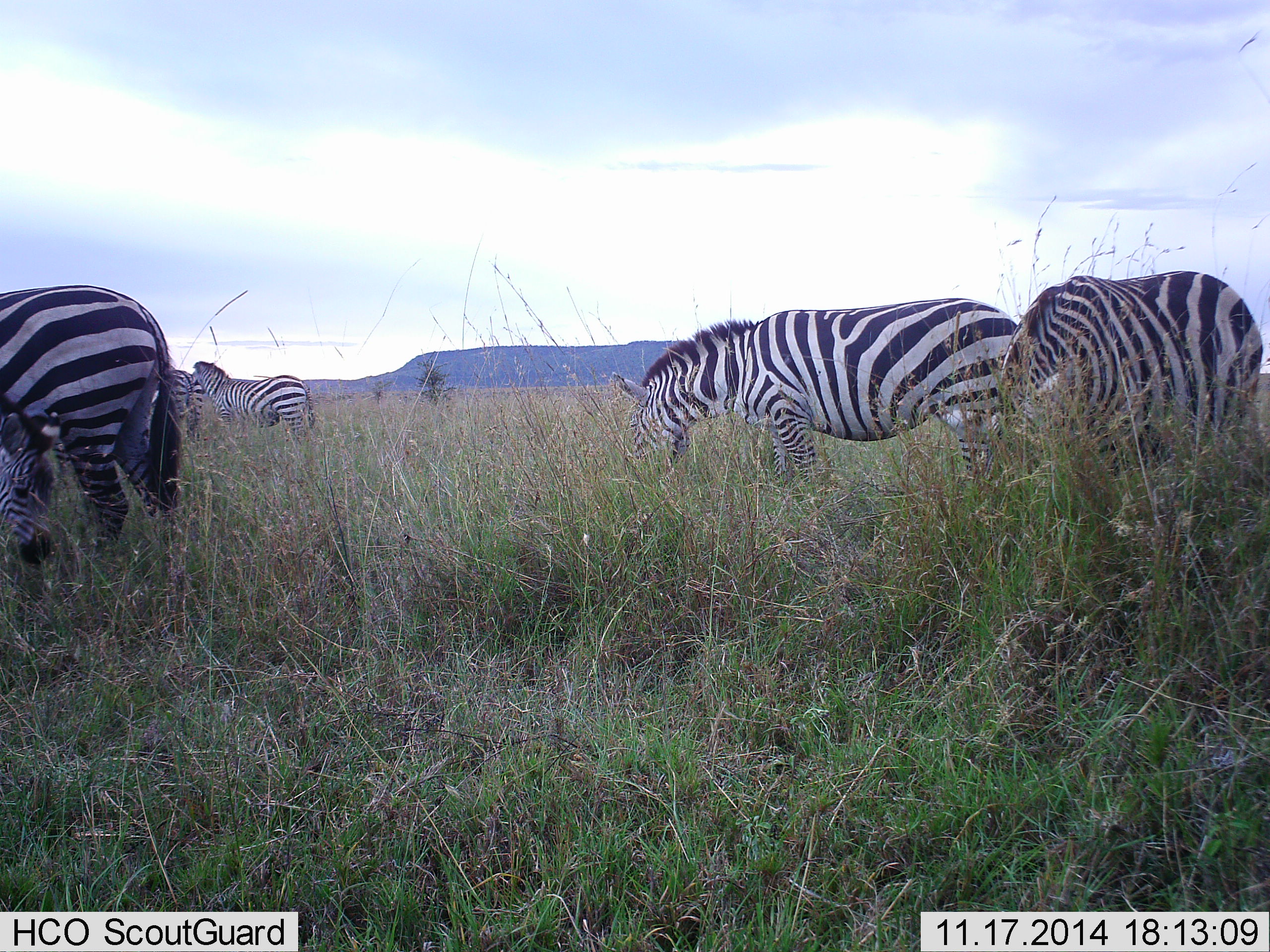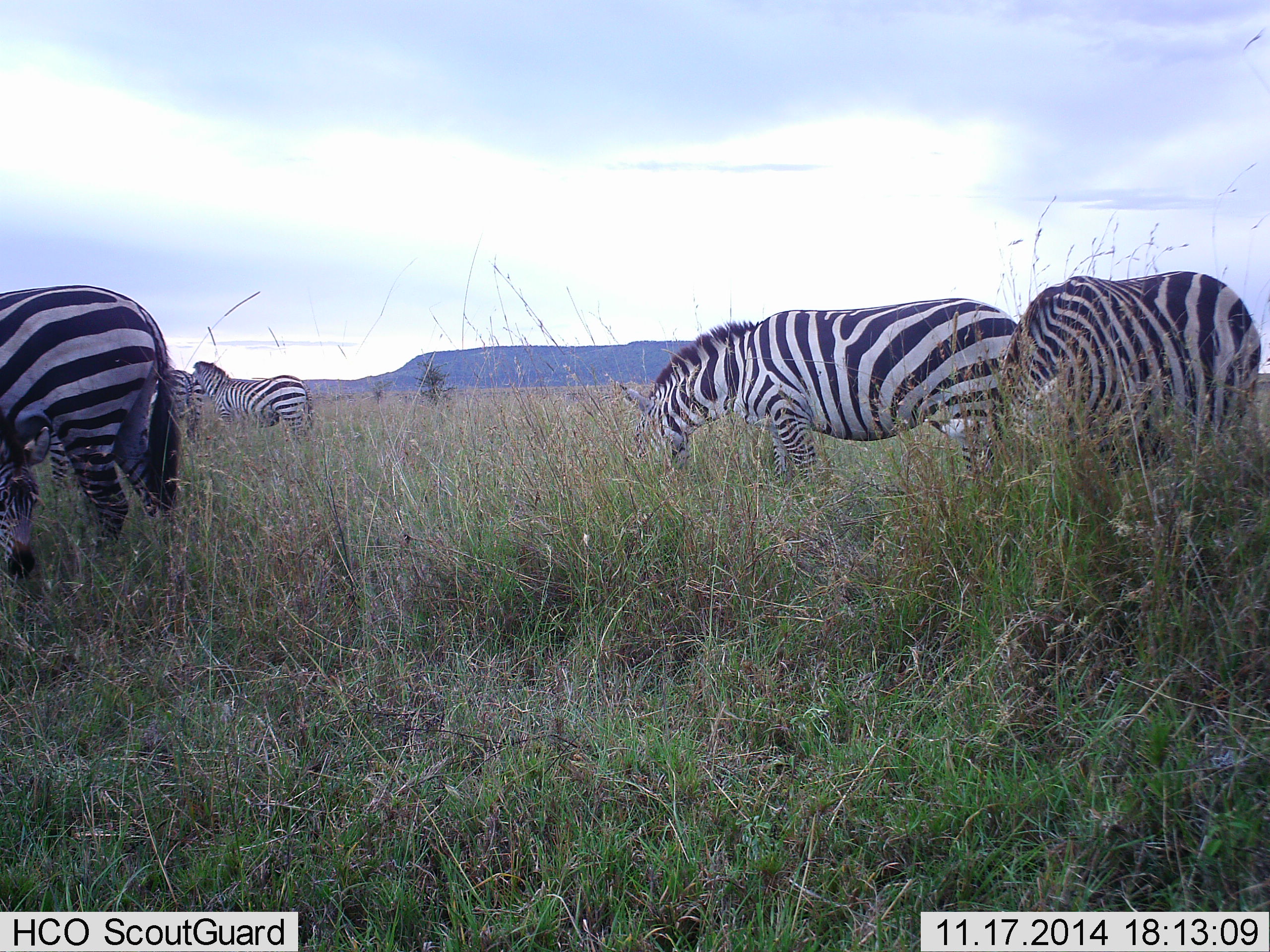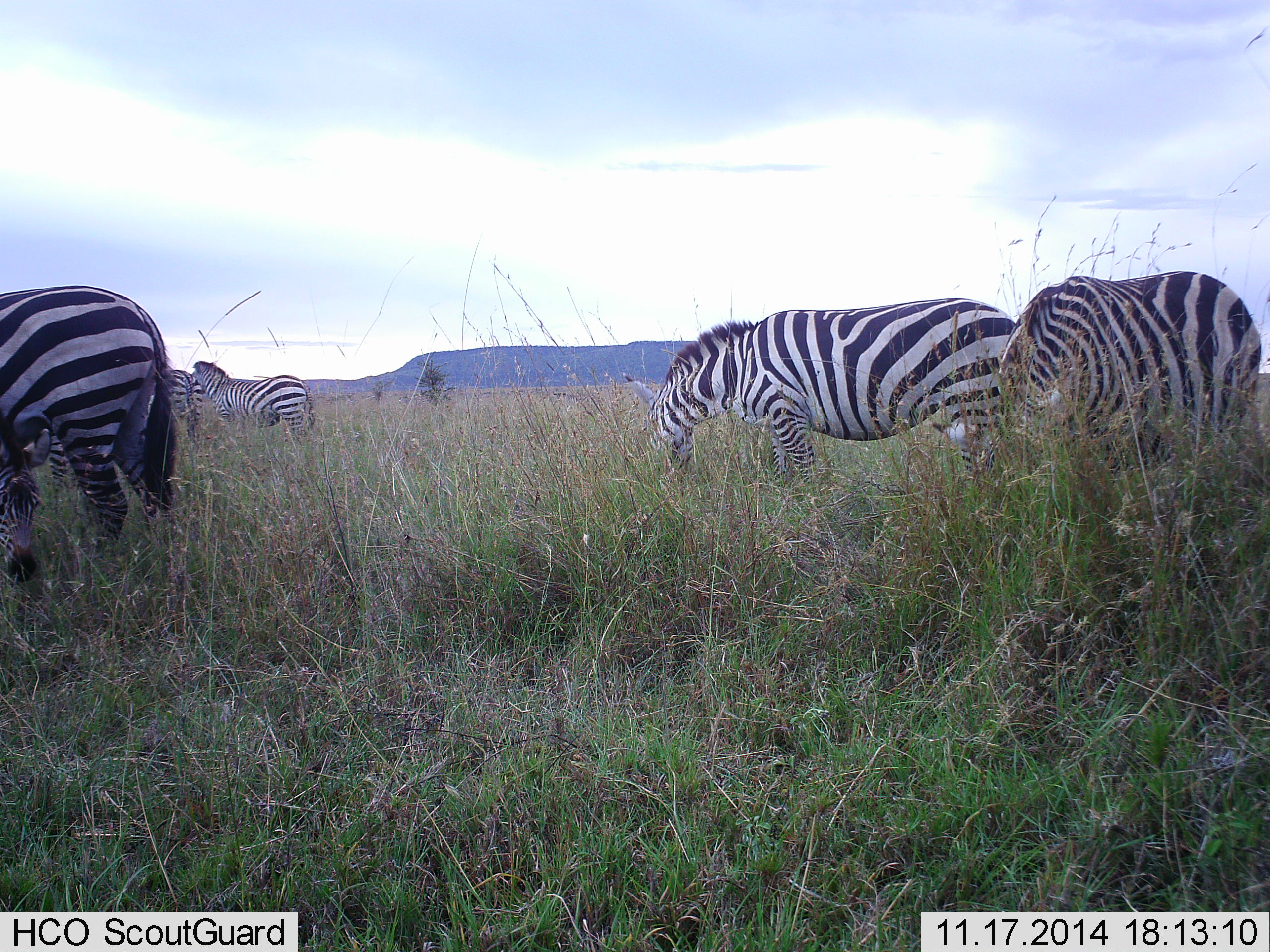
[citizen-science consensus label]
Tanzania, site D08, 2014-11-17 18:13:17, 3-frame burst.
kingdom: Animalia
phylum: Chordata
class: Mammalia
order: Perissodactyla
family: Equidae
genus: Equus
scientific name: Equus quagga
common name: plains zebra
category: zebra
Zebra (plains zebra) (Equus quagga), count 6. Behavior (volunteer vote fractions): standing 50%, resting 10%, moving 10%, interacting 0%. Young present (vote fraction): 20%. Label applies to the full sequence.